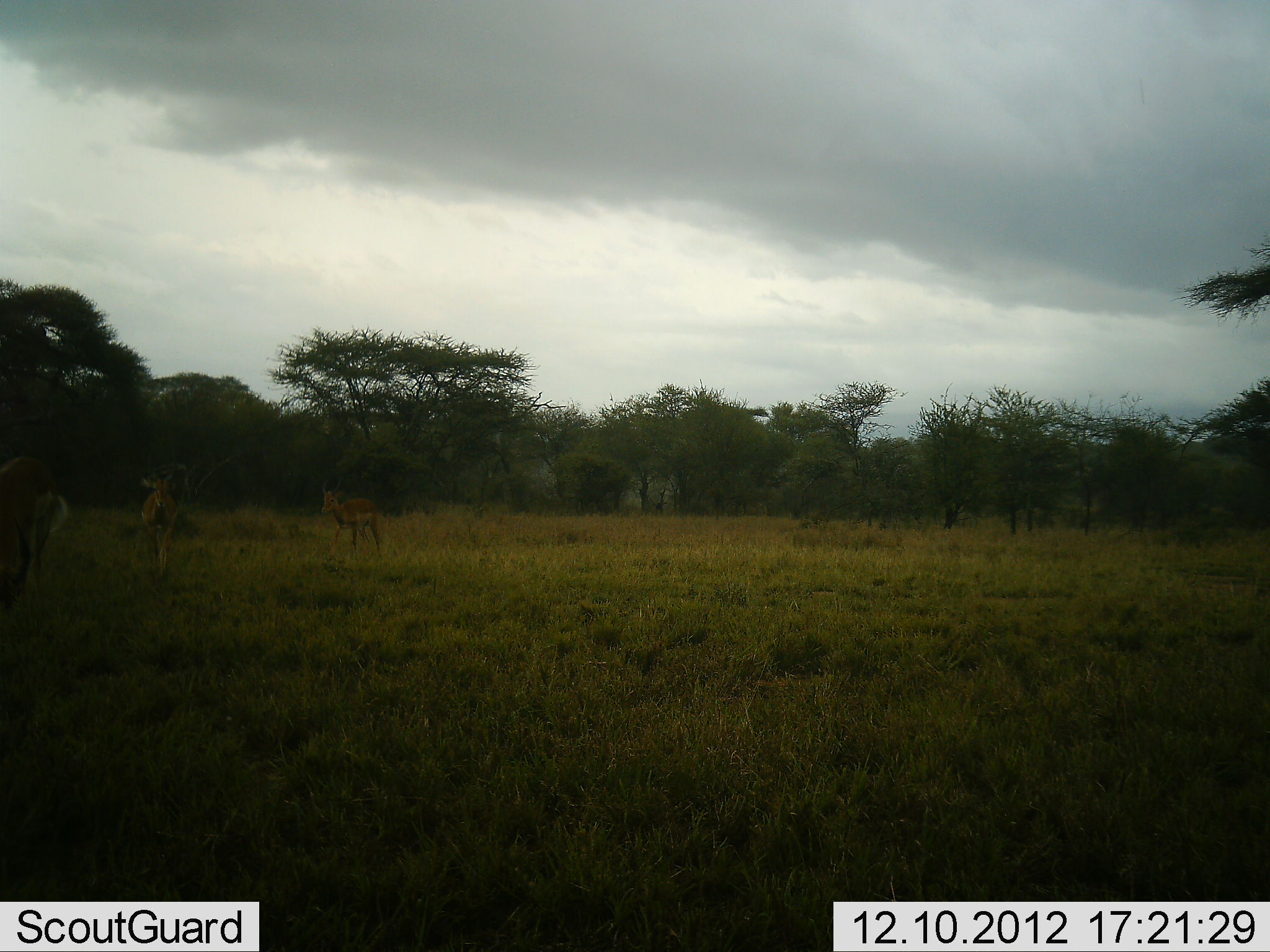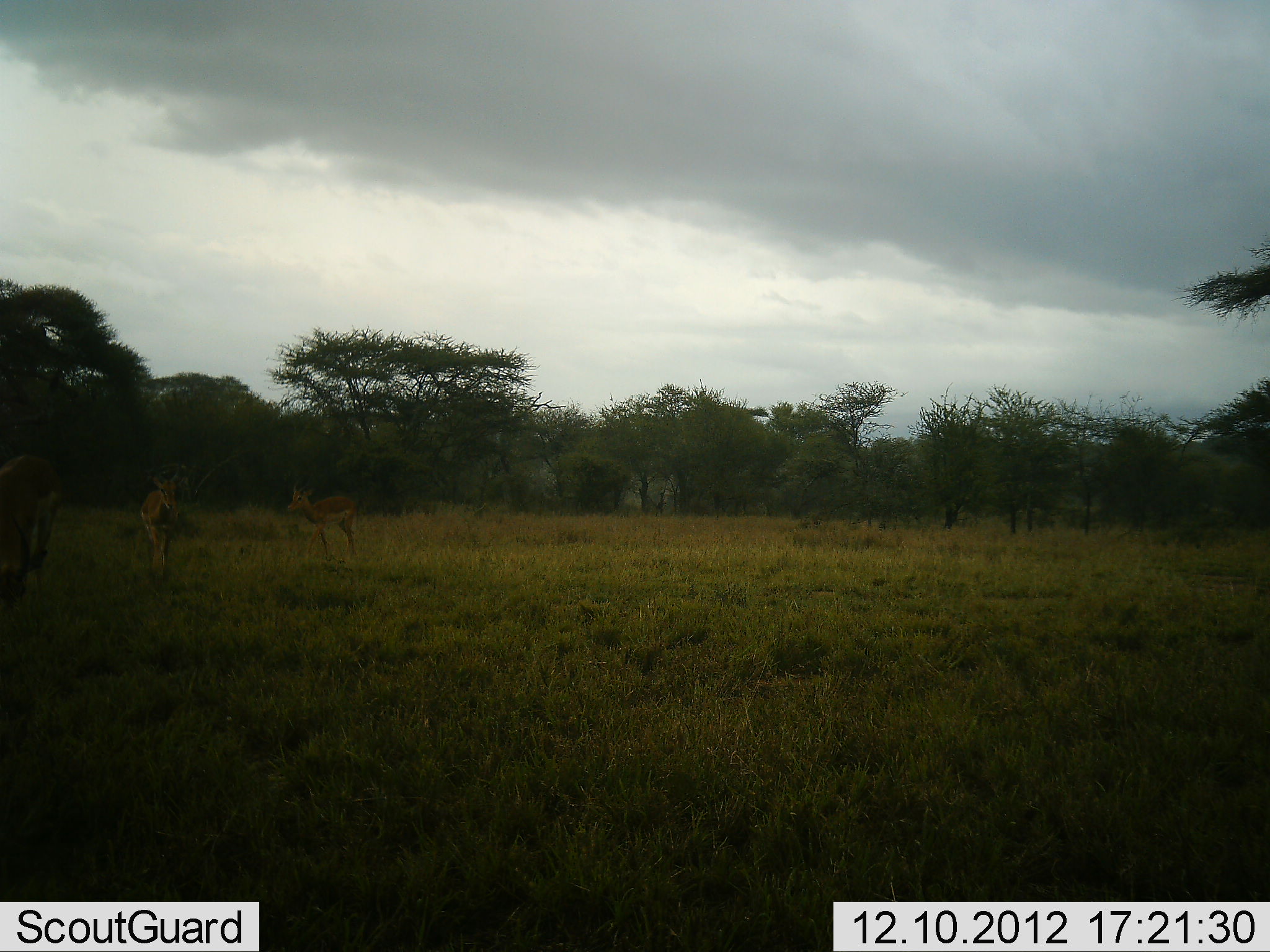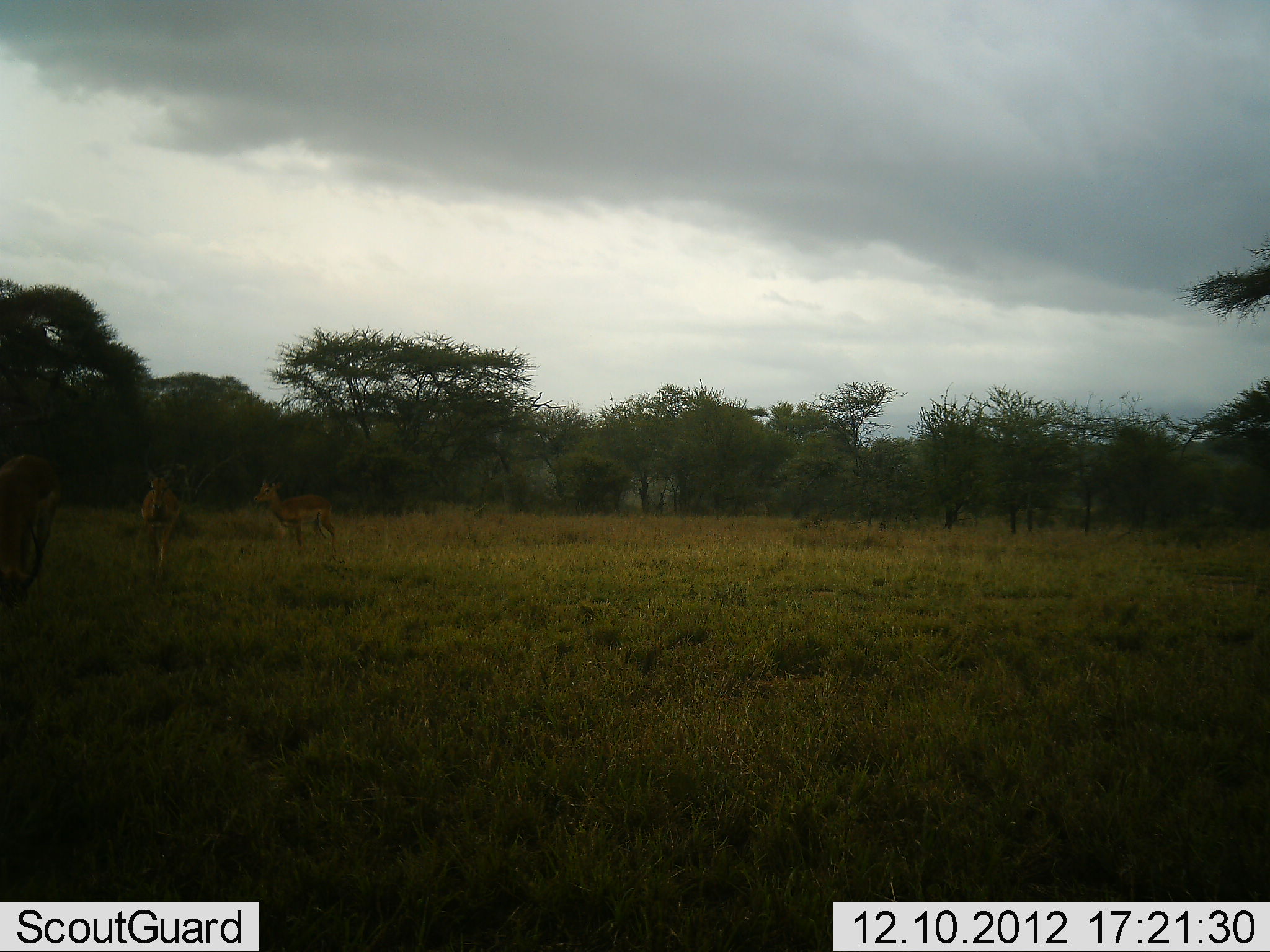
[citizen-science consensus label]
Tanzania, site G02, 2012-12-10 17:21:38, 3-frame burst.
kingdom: Animalia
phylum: Chordata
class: Mammalia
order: Artiodactyla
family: Bovidae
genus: Nanger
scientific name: Nanger granti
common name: grant's gazelle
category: gazellegrants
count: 3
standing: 64%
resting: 0%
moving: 45%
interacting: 0%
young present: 0%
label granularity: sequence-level